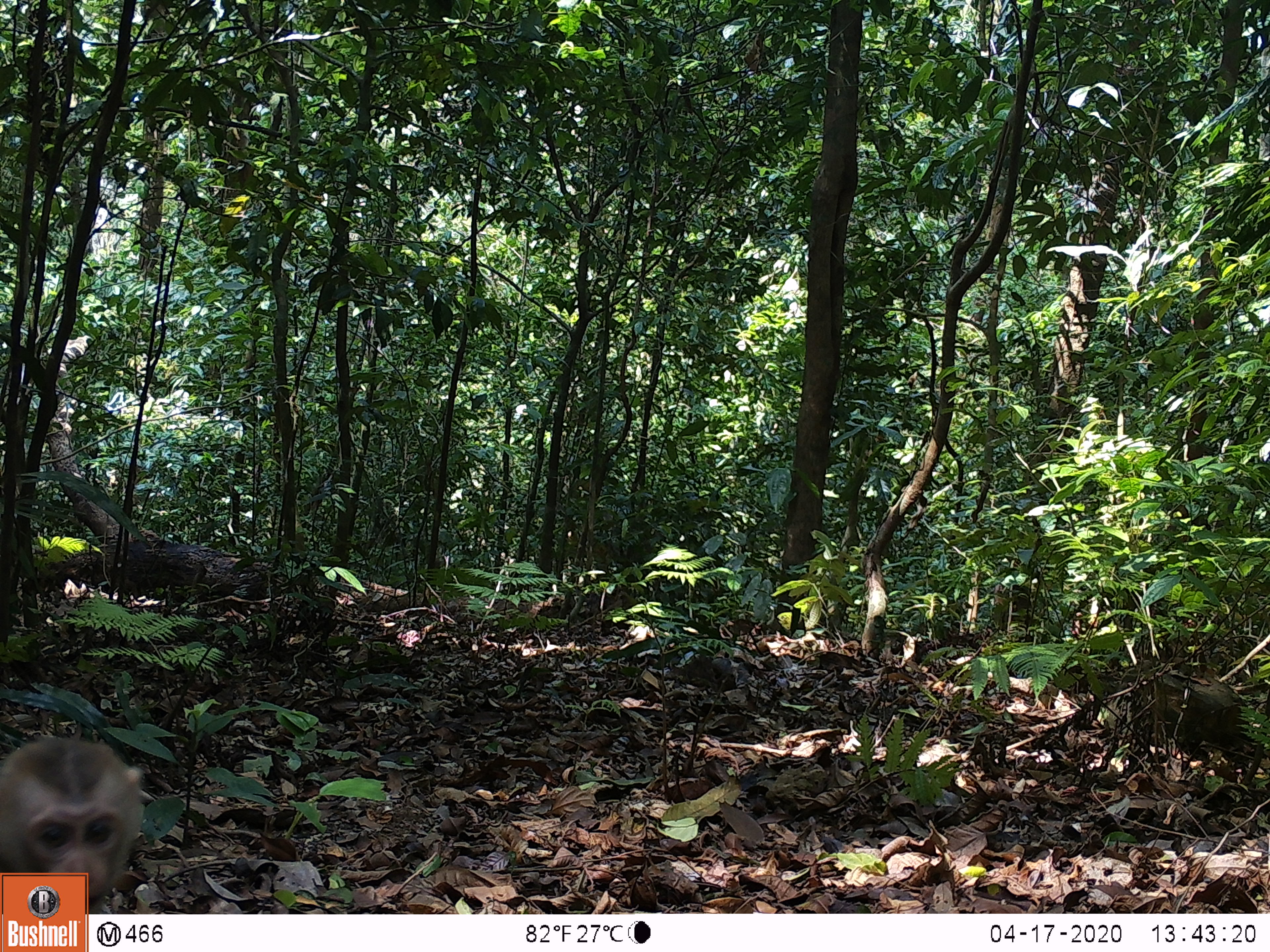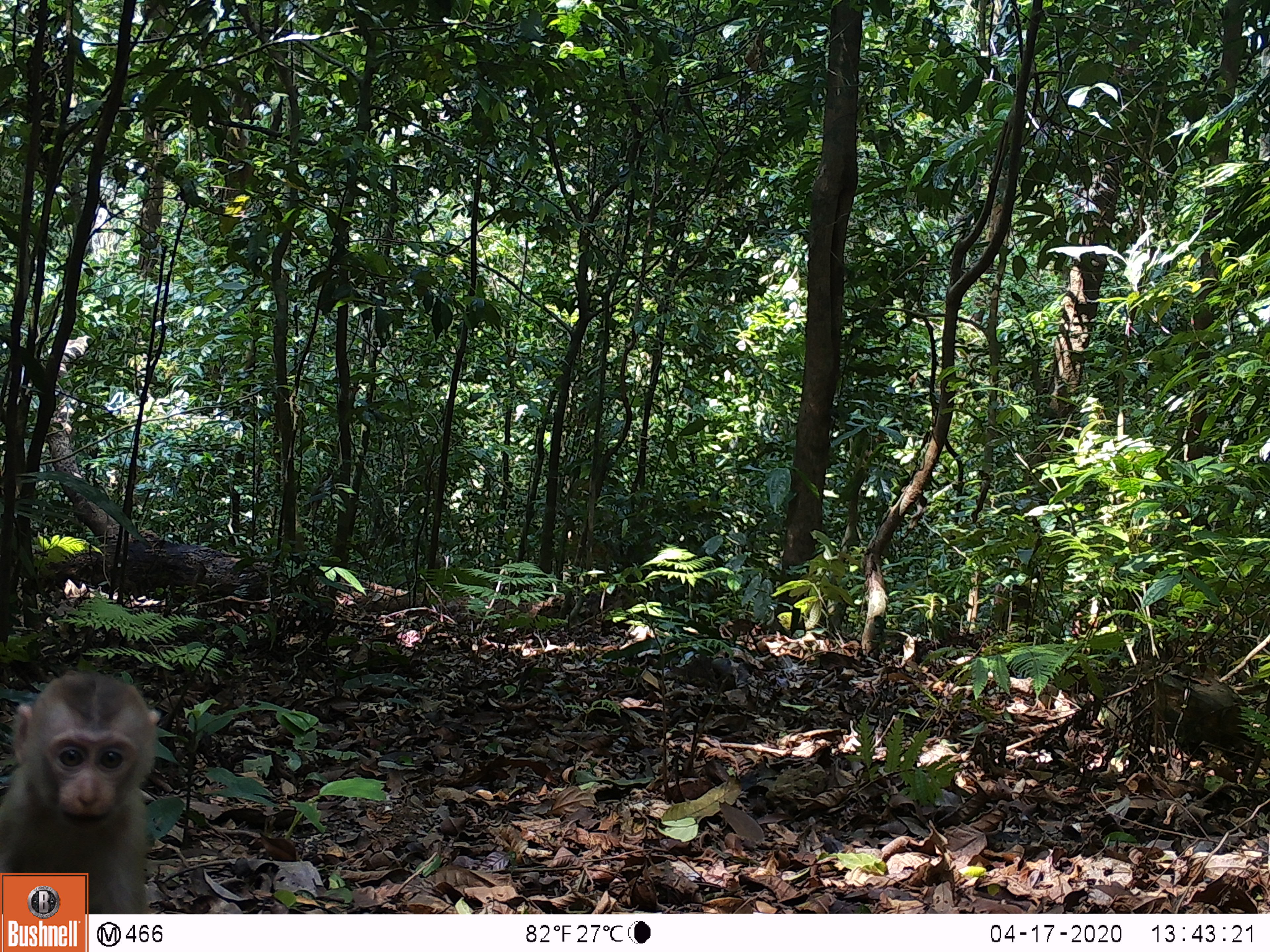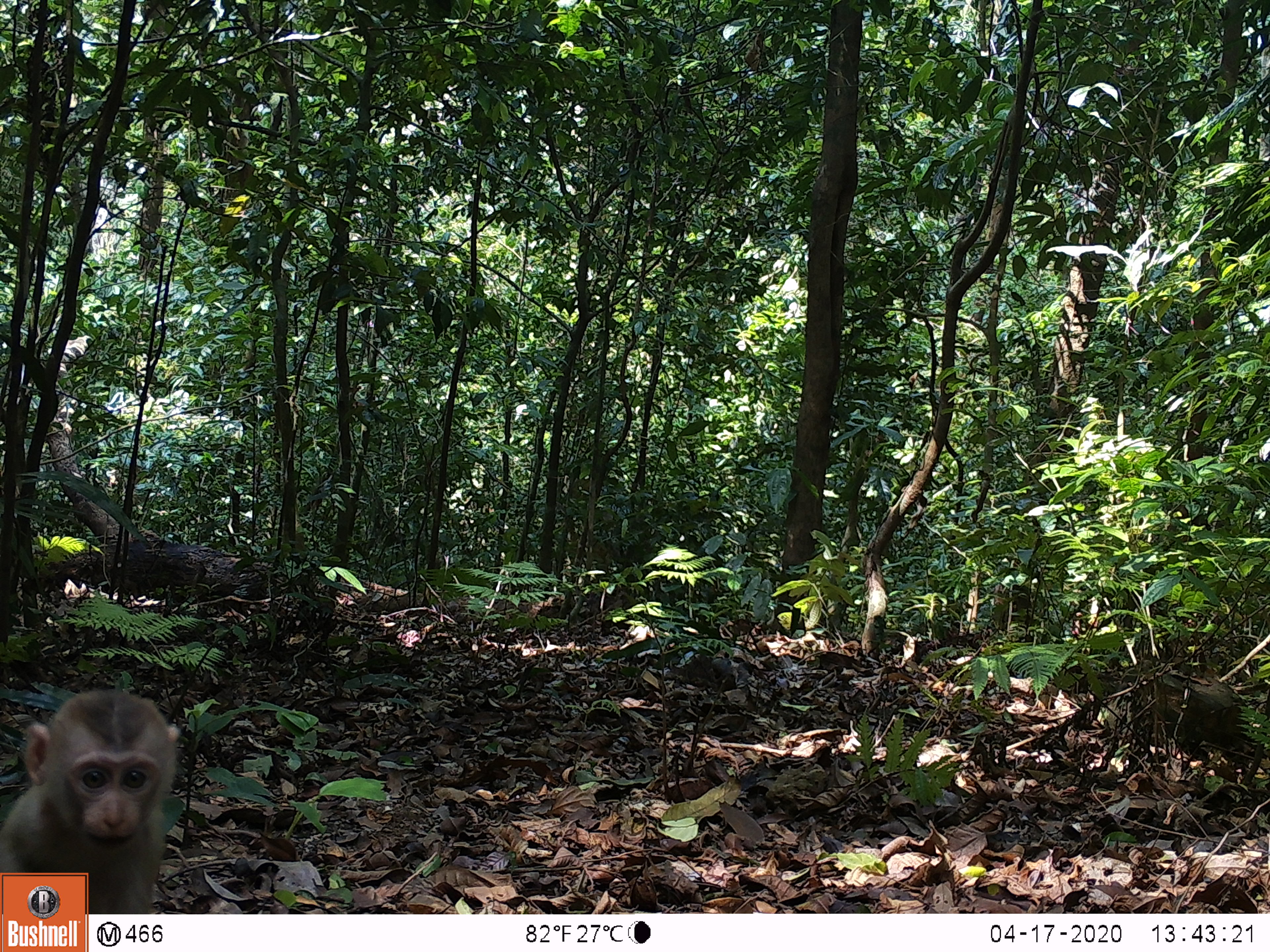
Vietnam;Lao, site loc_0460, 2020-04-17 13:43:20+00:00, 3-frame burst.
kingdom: Animalia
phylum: Chordata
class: Mammalia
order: Primates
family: Cercopithecidae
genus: Macaca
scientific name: Macaca nemestrina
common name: pig-tailed macaque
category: pig tailed macaque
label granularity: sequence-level